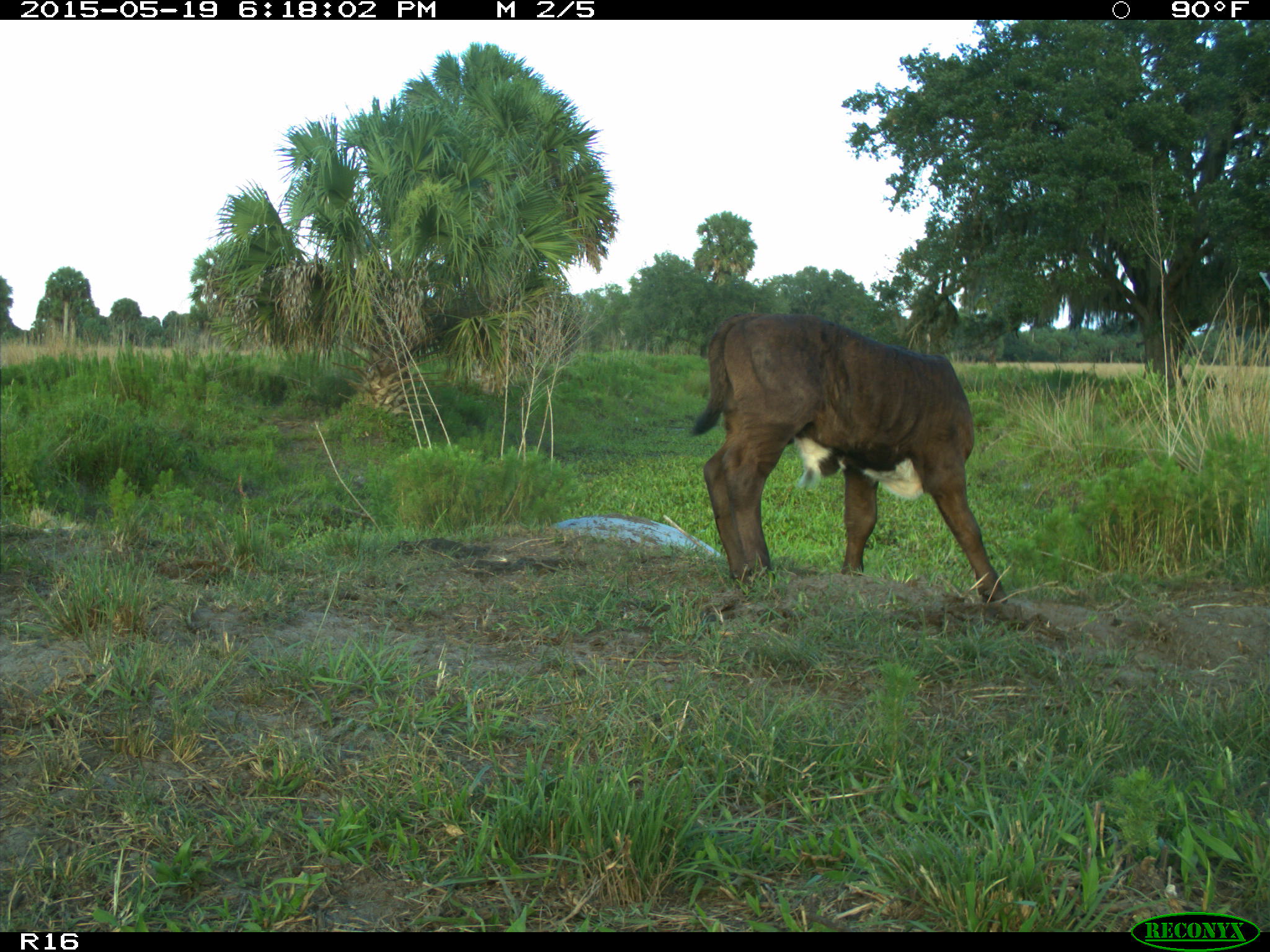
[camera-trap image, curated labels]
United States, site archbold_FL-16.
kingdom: Animalia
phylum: Chordata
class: Mammalia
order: Artiodactyla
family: Bovidae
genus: Bos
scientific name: Bos taurus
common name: domestic cow